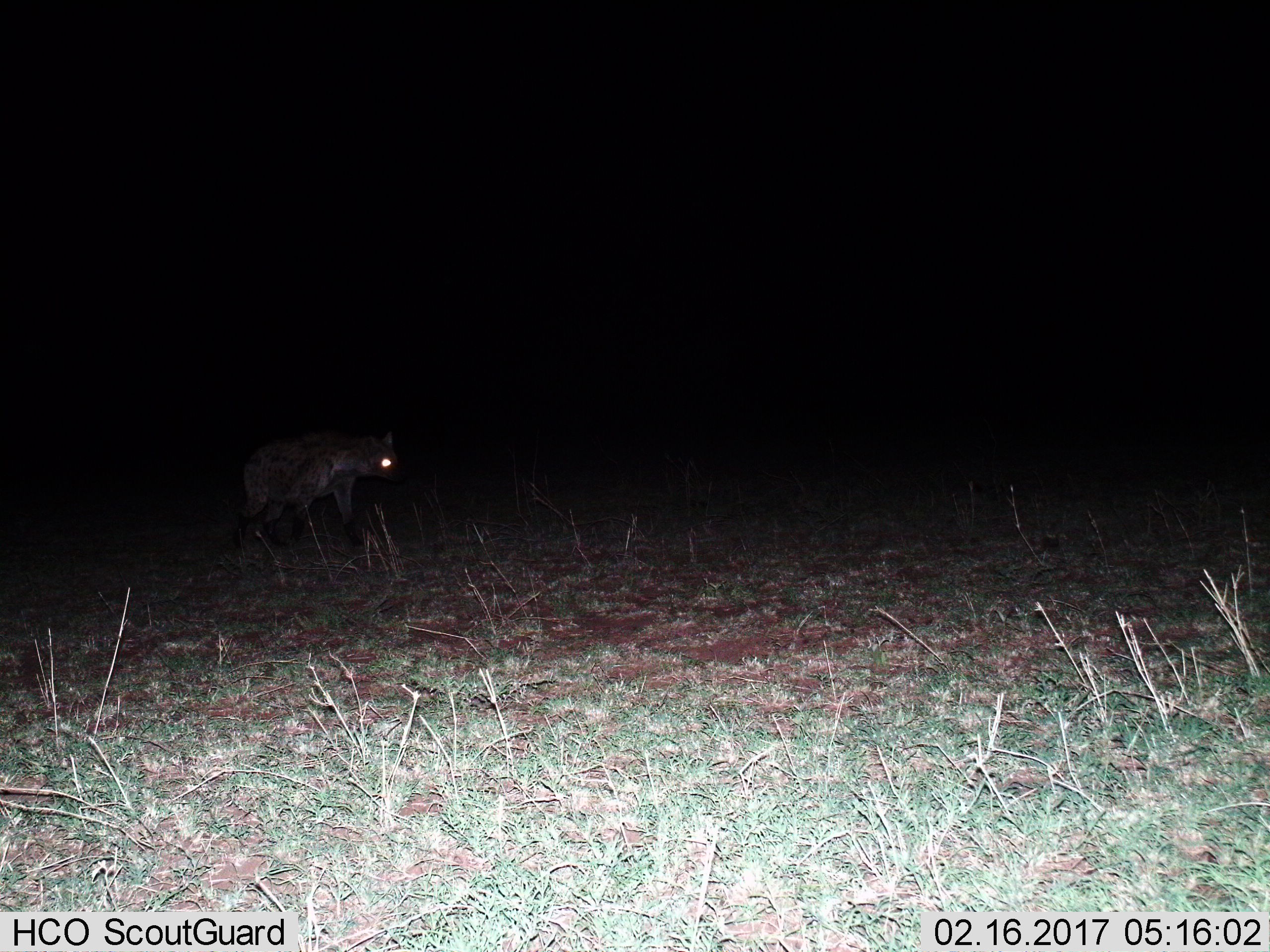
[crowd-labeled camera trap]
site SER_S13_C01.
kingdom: Animalia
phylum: Chordata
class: Mammalia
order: Carnivora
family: Hyaenidae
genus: Crocuta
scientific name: Crocuta crocuta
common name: spotted hyena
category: hyenaspotted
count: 1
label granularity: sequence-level